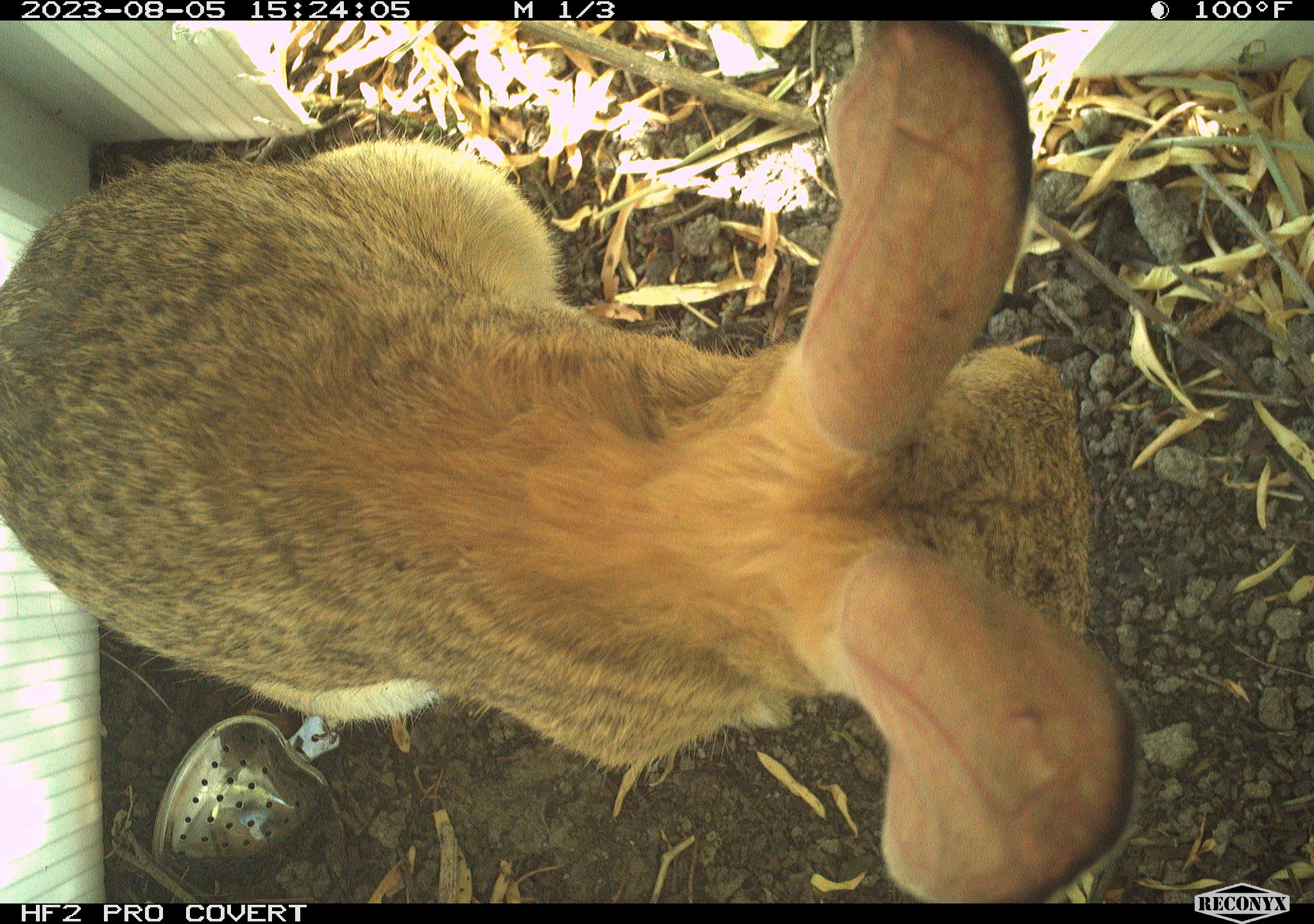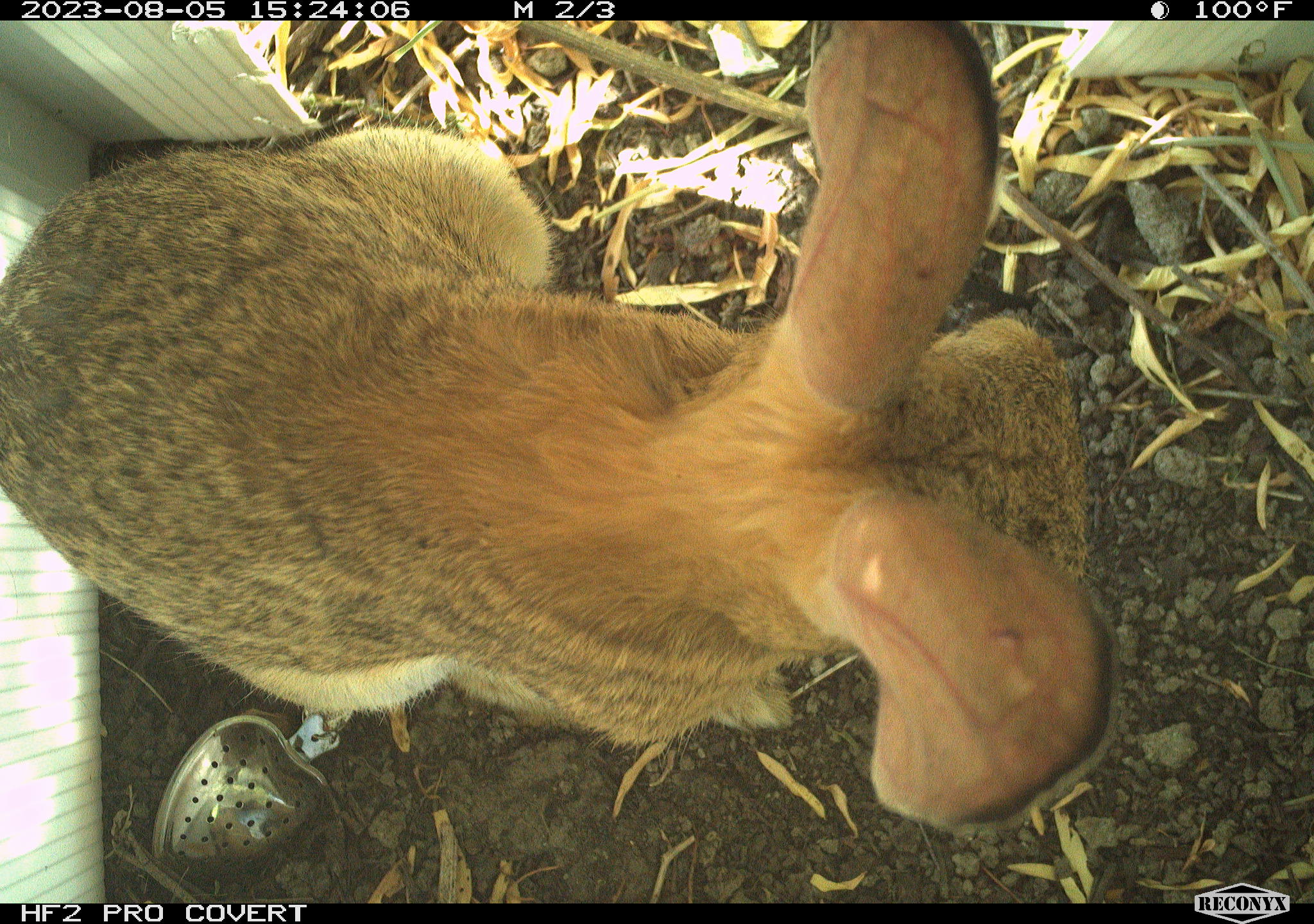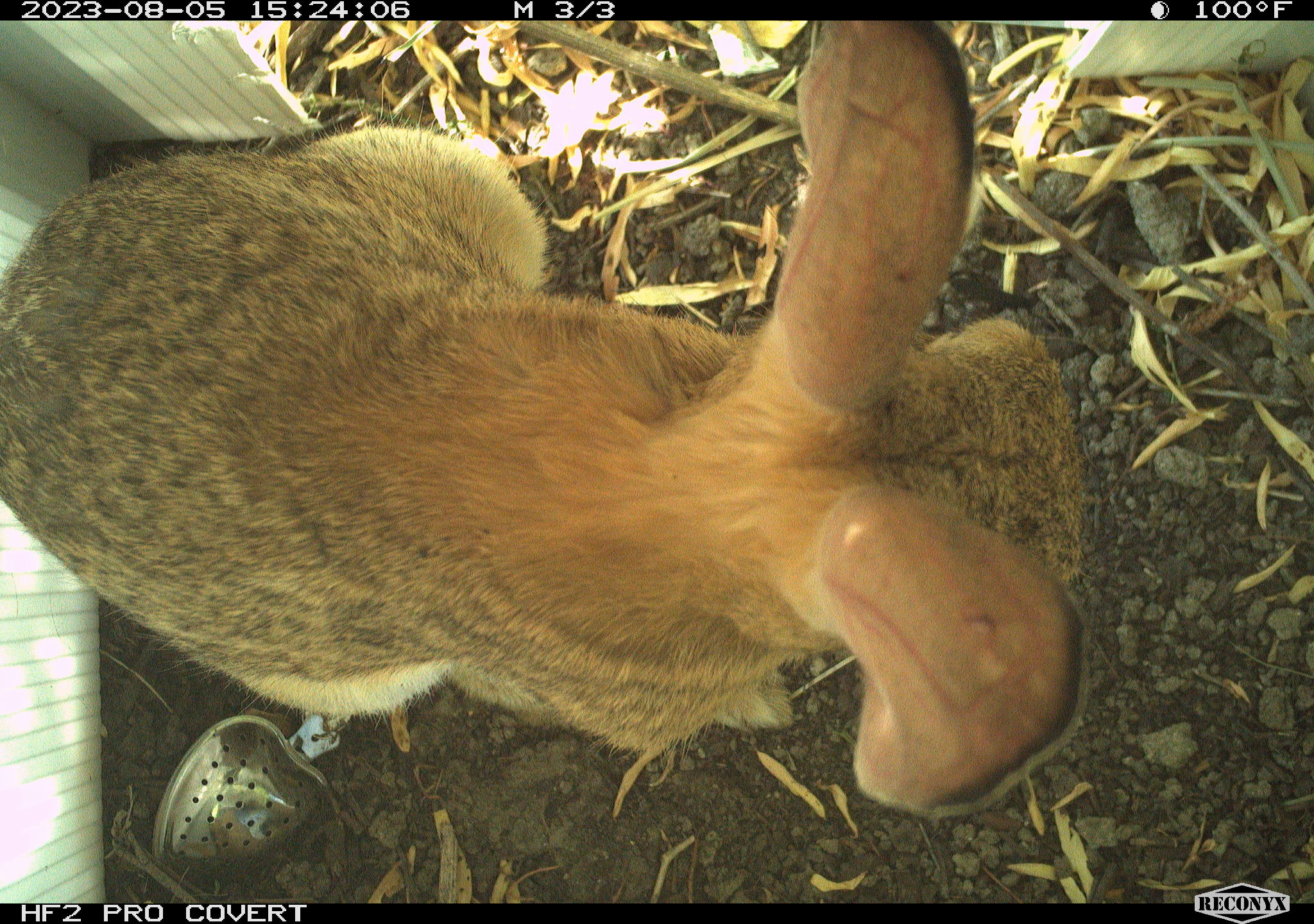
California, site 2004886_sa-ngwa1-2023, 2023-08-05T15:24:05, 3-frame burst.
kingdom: Animalia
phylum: Chordata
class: Mammalia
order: Lagomorpha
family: Leporidae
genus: Sylvilagus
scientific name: Sylvilagus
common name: cottontail rabbits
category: sylvilagus species